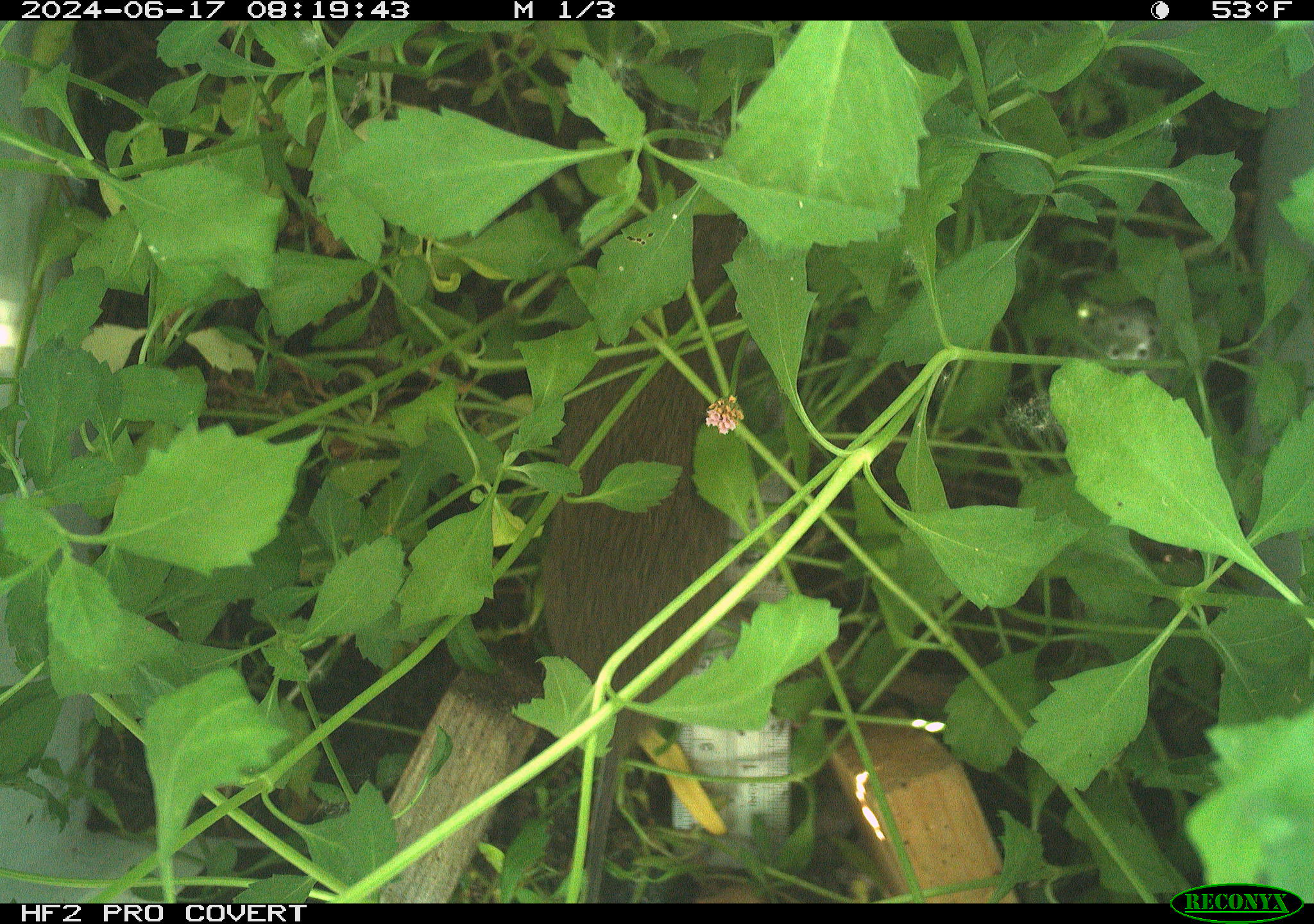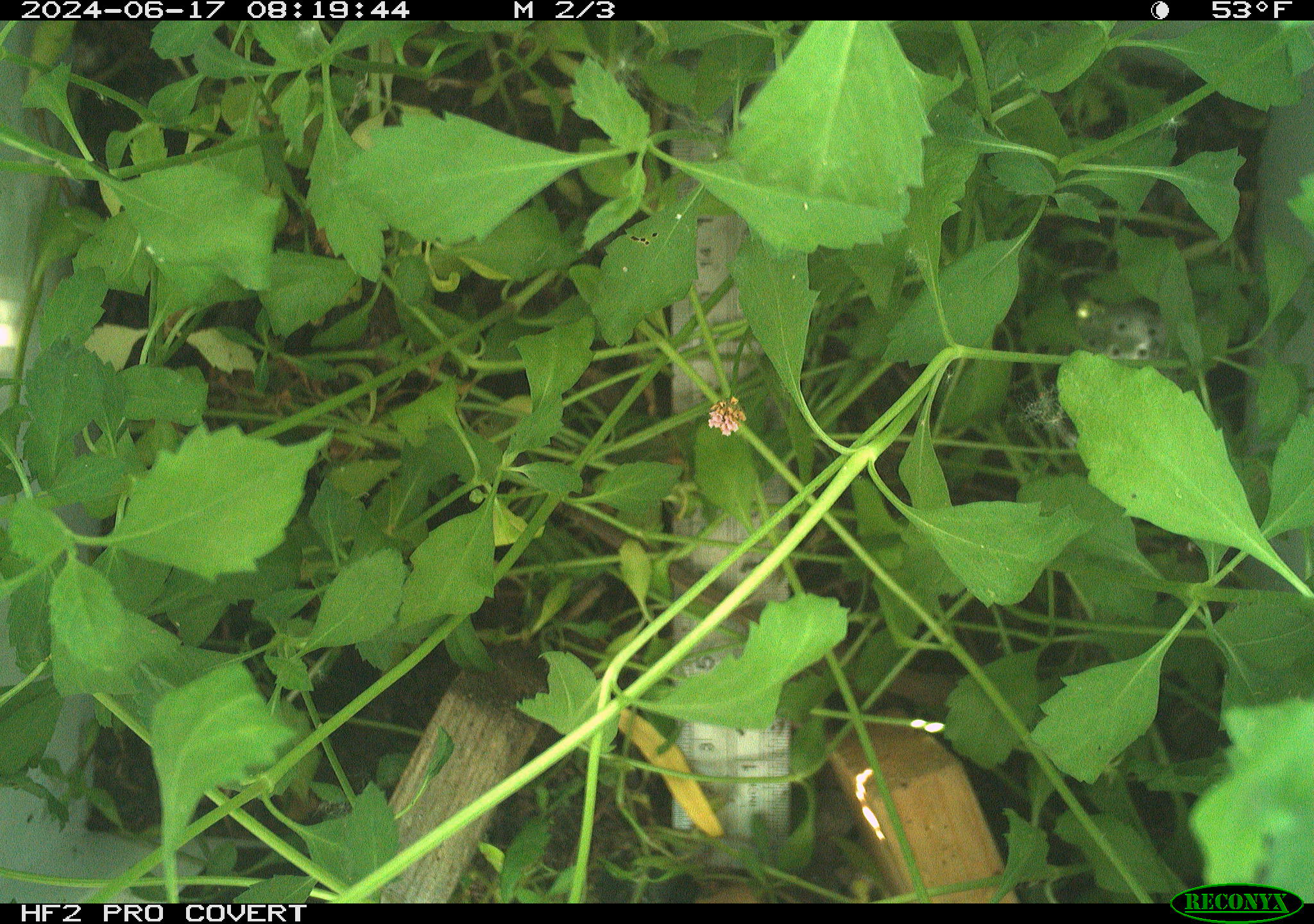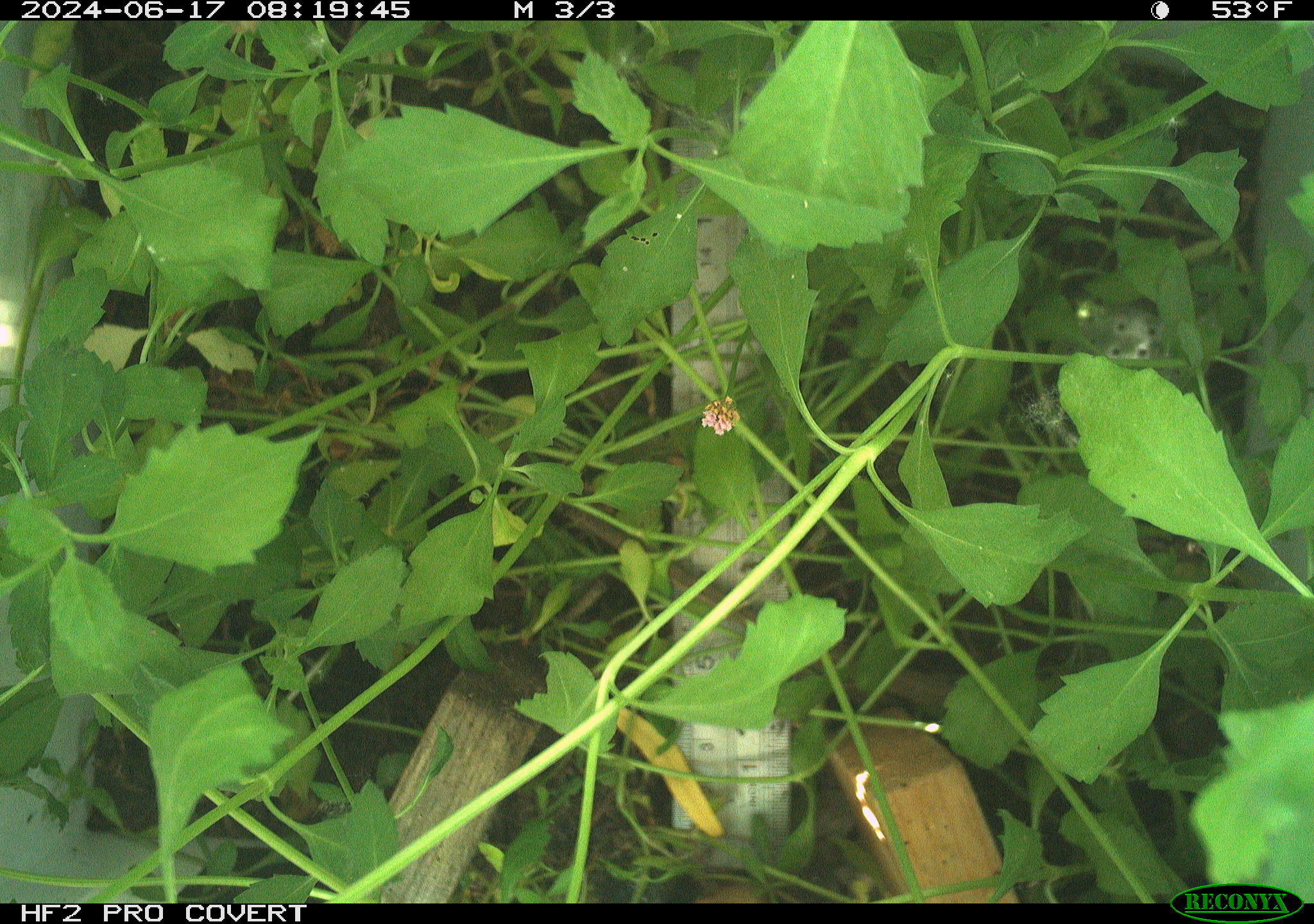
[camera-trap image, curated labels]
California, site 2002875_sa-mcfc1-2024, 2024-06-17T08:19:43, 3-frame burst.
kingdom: Animalia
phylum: Chordata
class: Mammalia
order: Rodentia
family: Cricetidae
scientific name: Arvicolinae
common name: voles, lemmings, and muskrats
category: arvicolinae subfamily